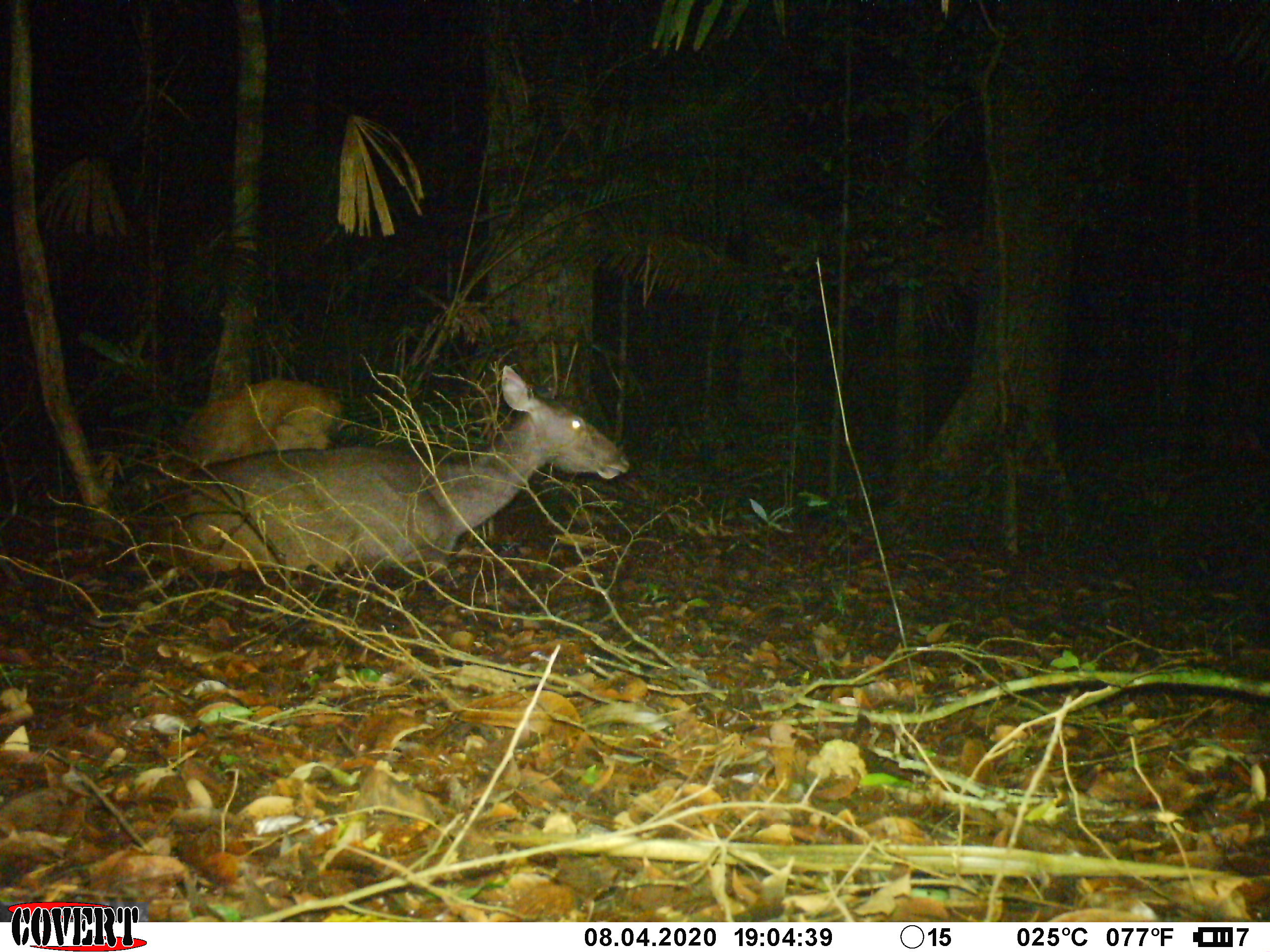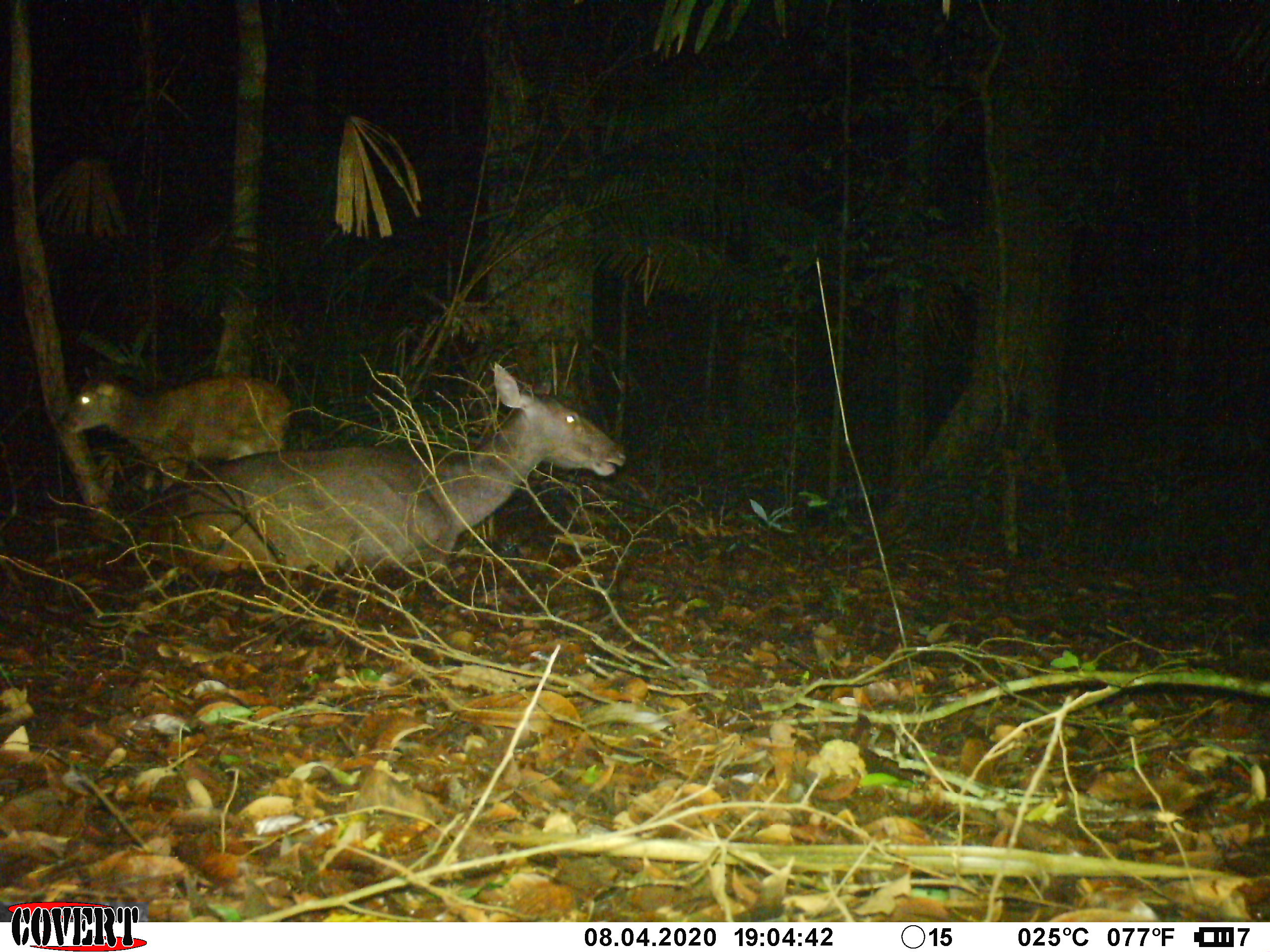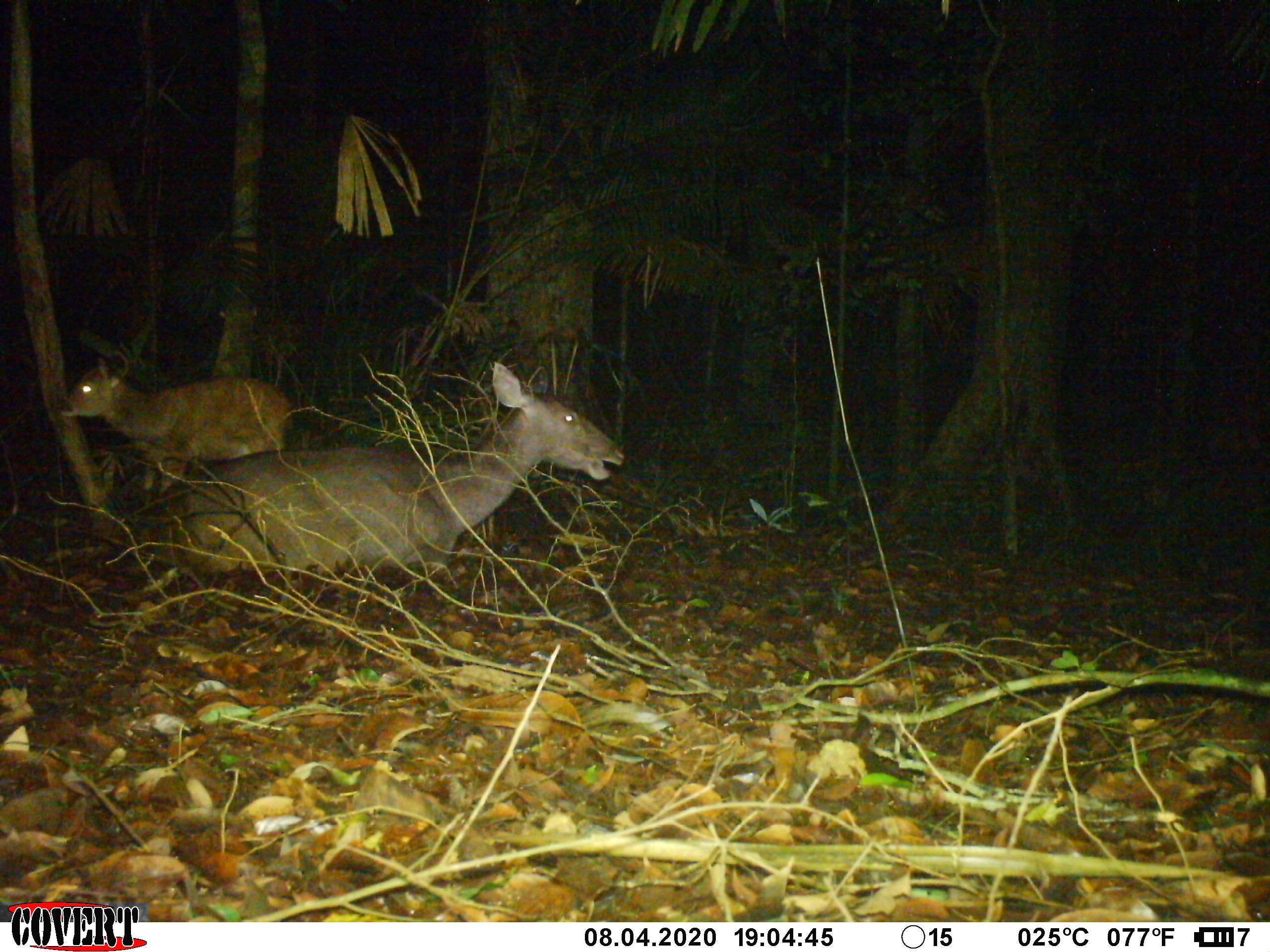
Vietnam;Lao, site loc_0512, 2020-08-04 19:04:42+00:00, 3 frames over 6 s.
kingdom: Animalia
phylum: Chordata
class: Mammalia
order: Artiodactyla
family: Cervidae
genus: Rusa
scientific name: Rusa unicolor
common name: sambar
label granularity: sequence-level